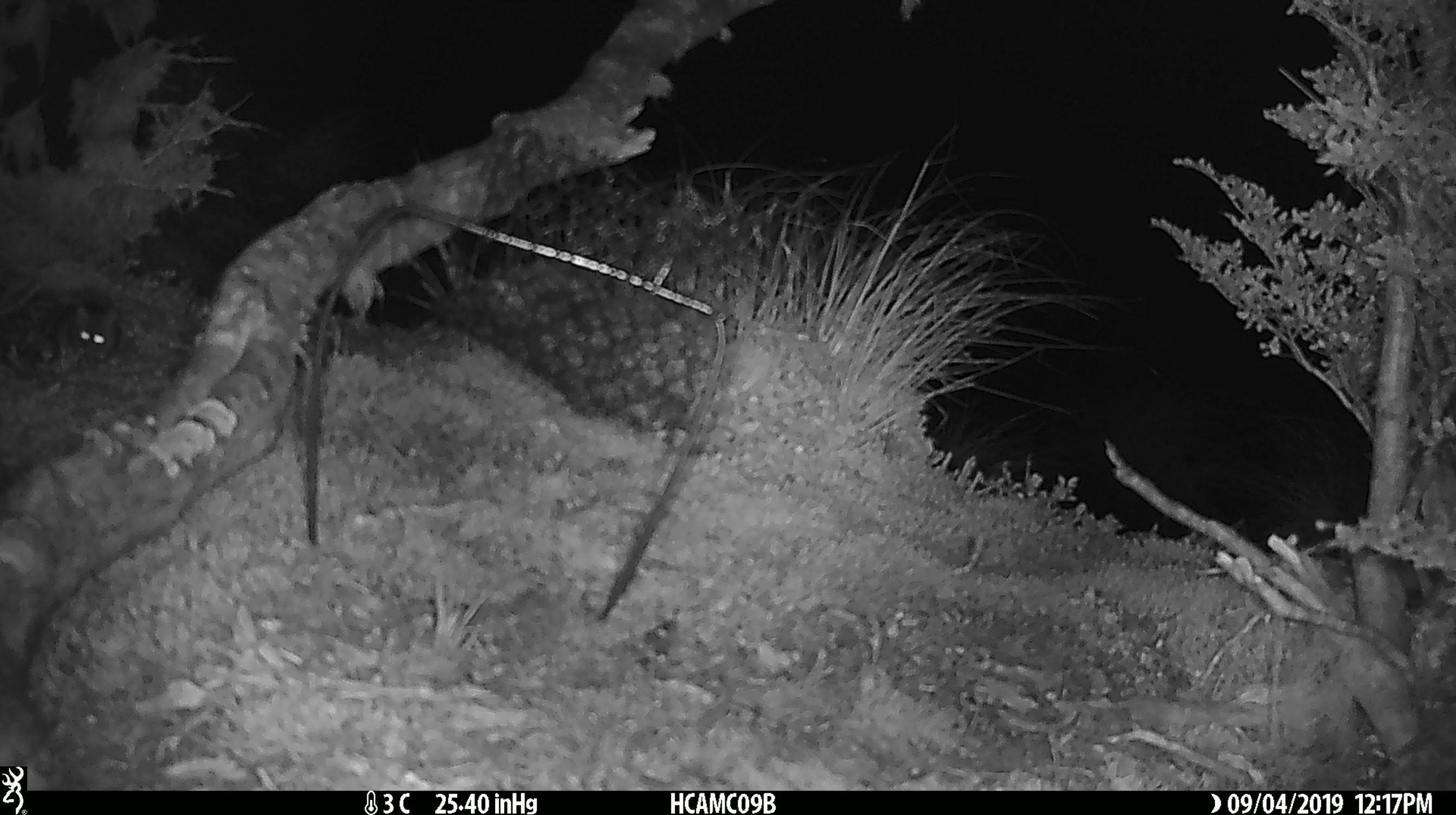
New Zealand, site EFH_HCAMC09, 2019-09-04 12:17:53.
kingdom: Animalia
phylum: Chordata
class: Mammalia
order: Rodentia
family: Muridae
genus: Mus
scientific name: Mus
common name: mouse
Mouse (Mus).